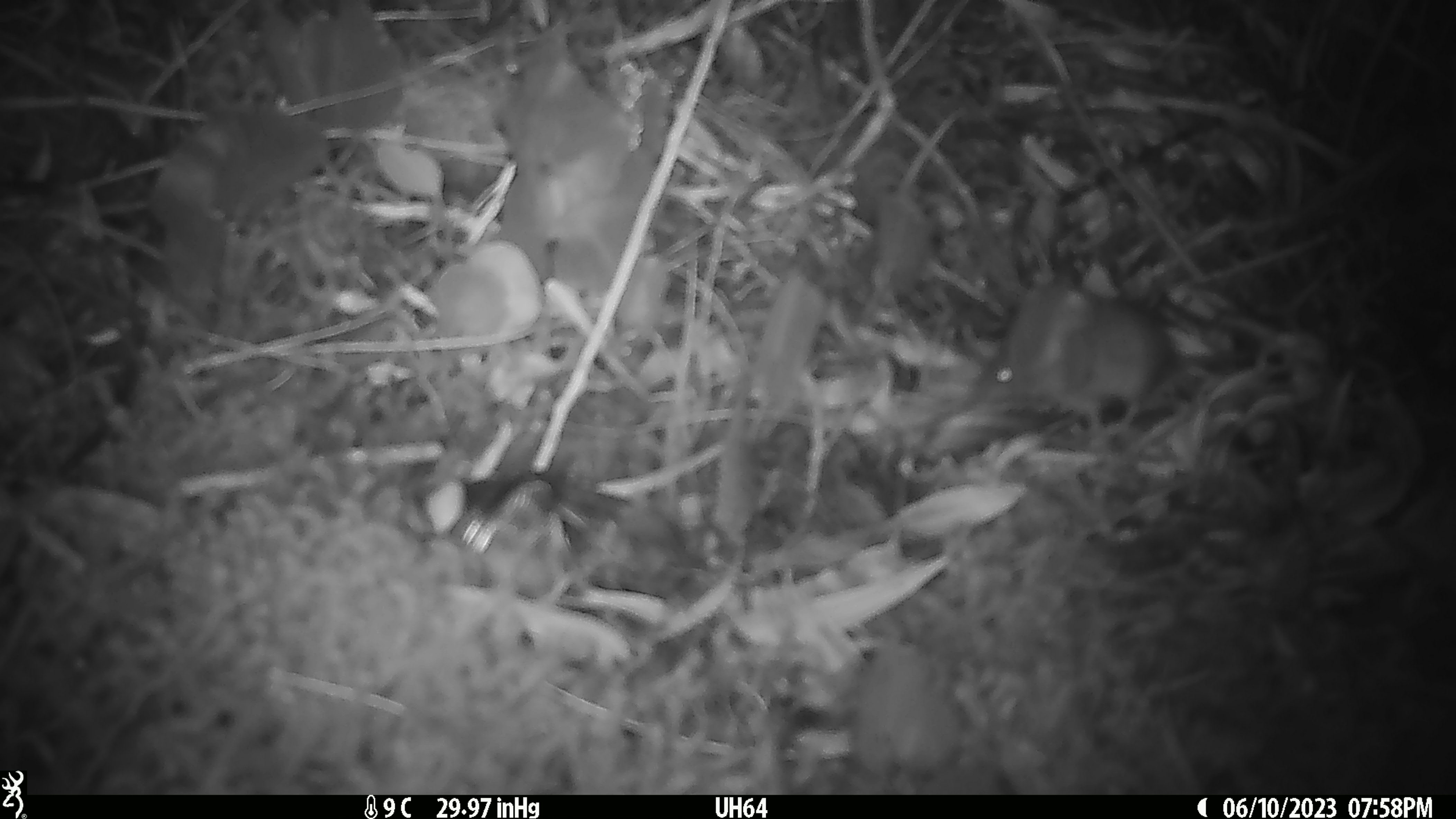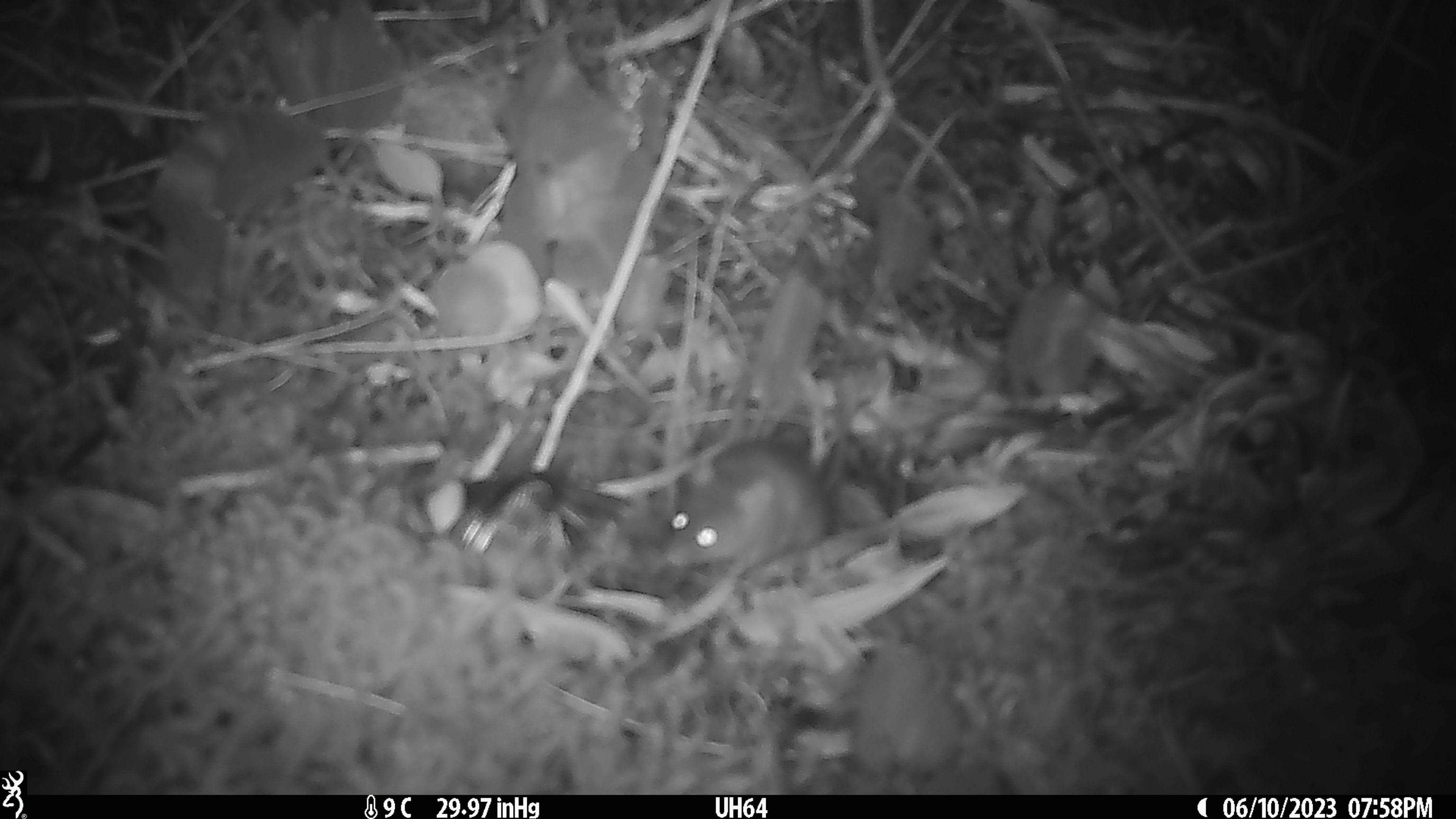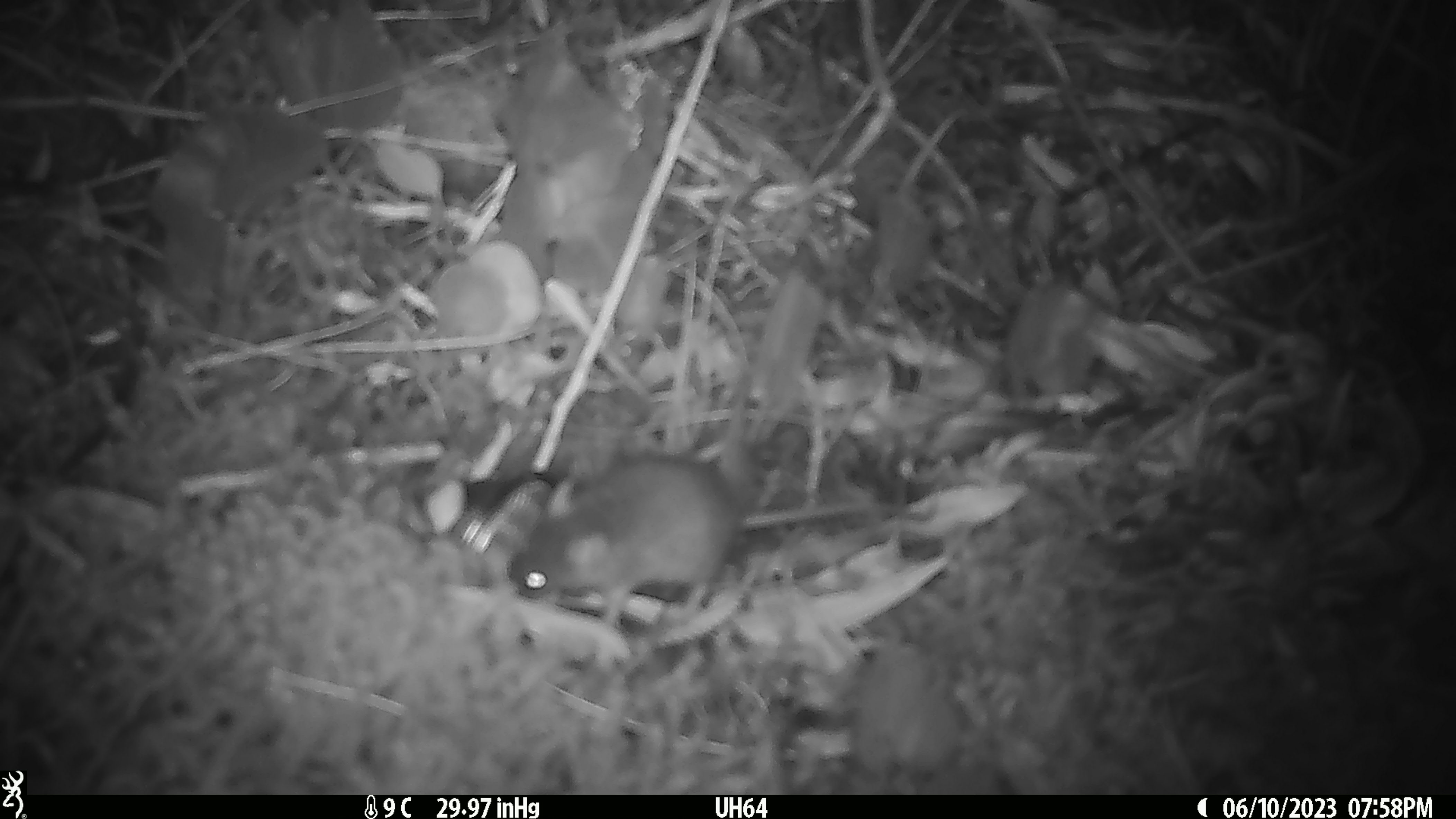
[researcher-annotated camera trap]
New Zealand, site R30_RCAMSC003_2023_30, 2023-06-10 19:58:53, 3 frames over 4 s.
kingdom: Animalia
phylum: Chordata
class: Mammalia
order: Rodentia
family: Muridae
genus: Mus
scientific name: Mus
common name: mouse